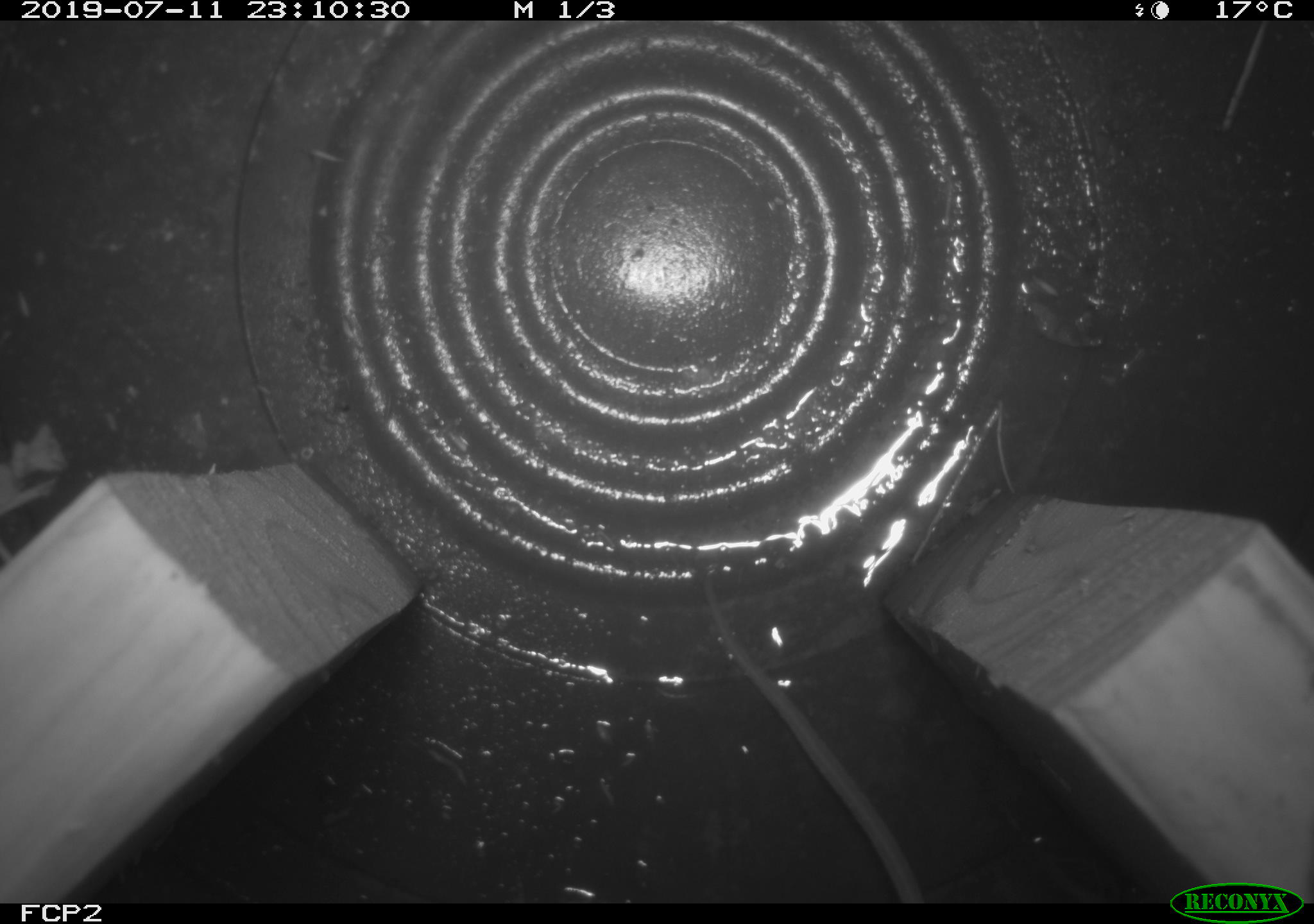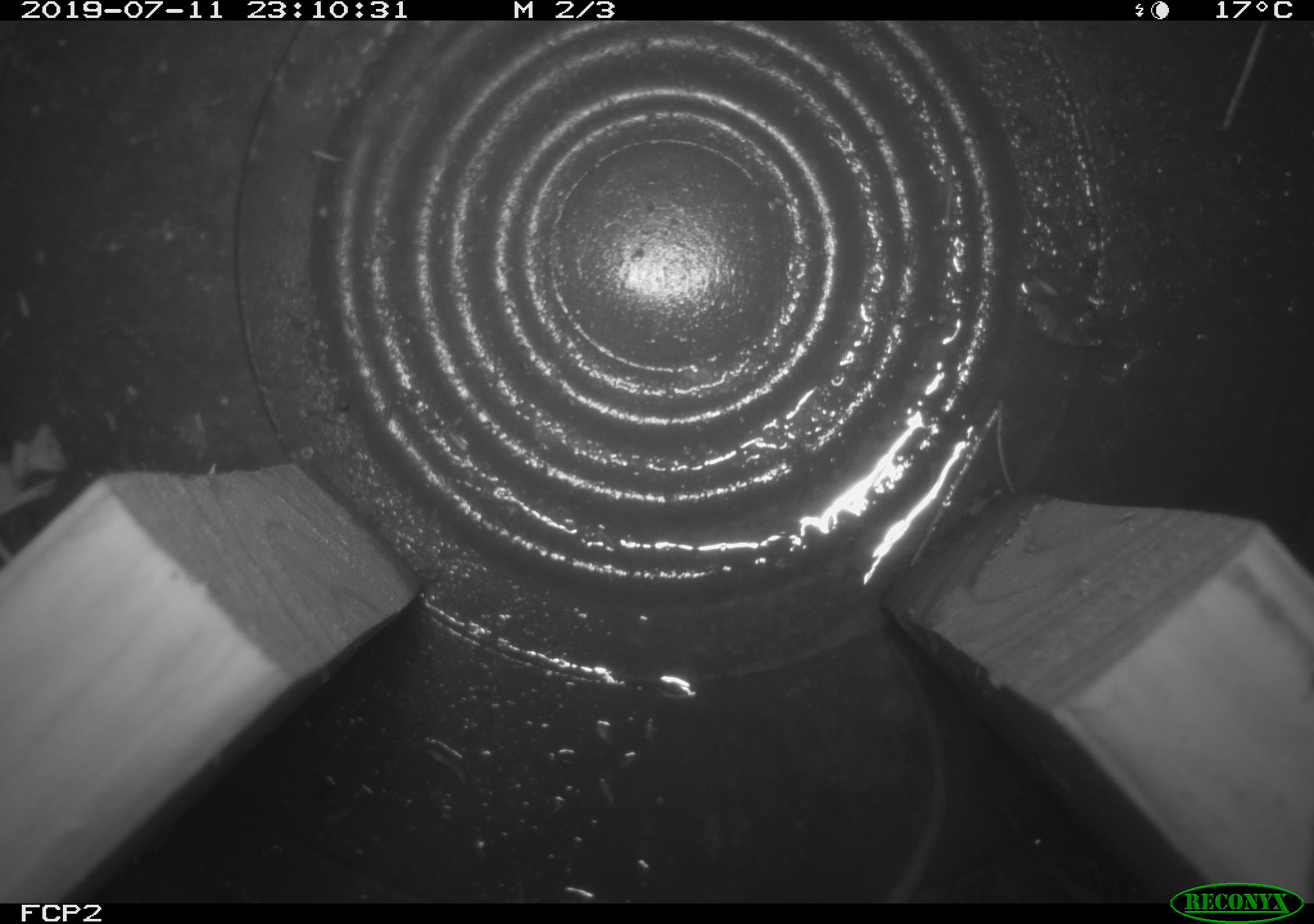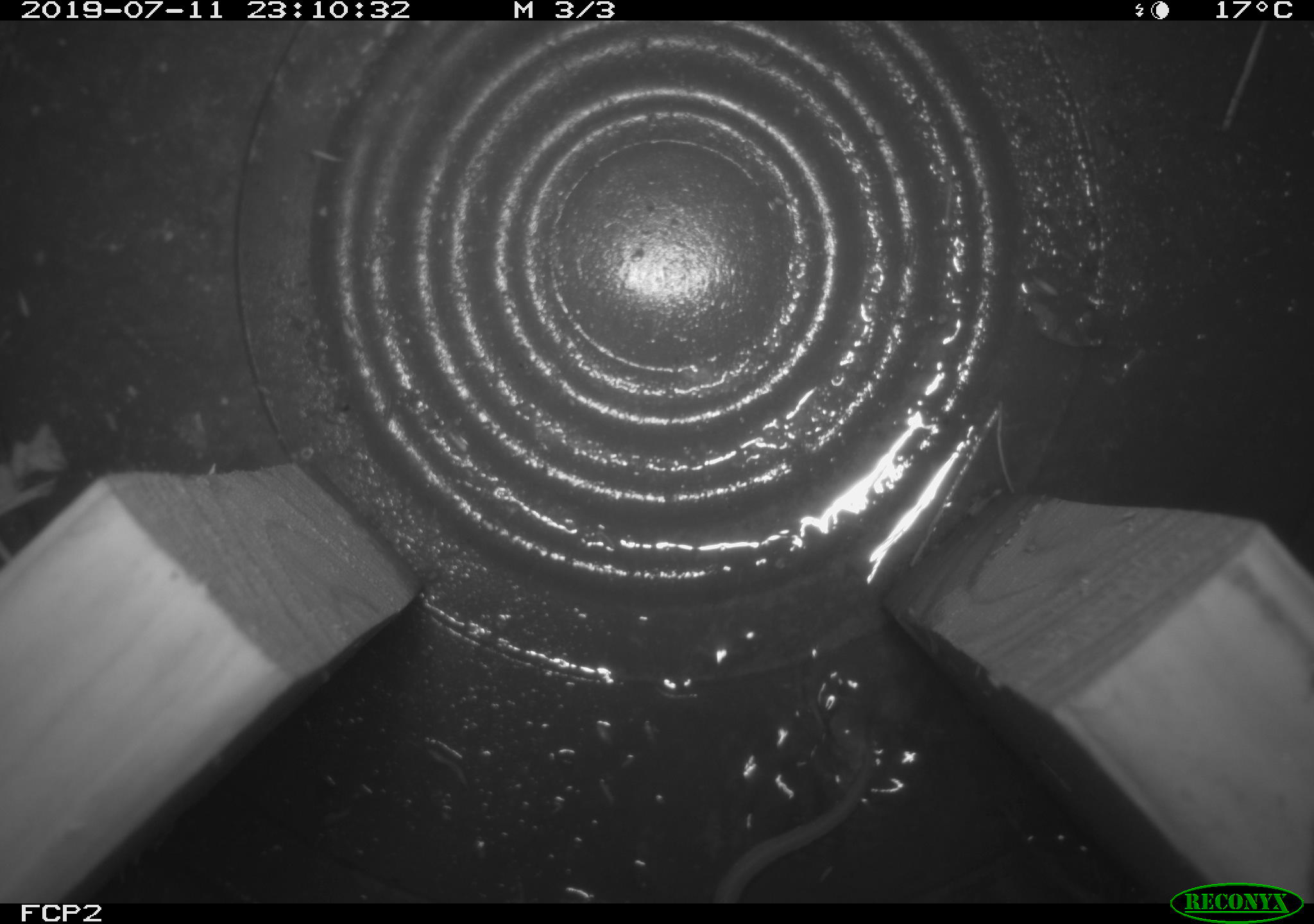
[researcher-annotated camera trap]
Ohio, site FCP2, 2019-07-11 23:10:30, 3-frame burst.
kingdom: Animalia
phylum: Chordata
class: Mammalia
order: Rodentia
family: Cricetidae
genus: Peromyscus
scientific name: Peromyscus leucopus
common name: white-footed mouse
White-footed mouse (Peromyscus leucopus).